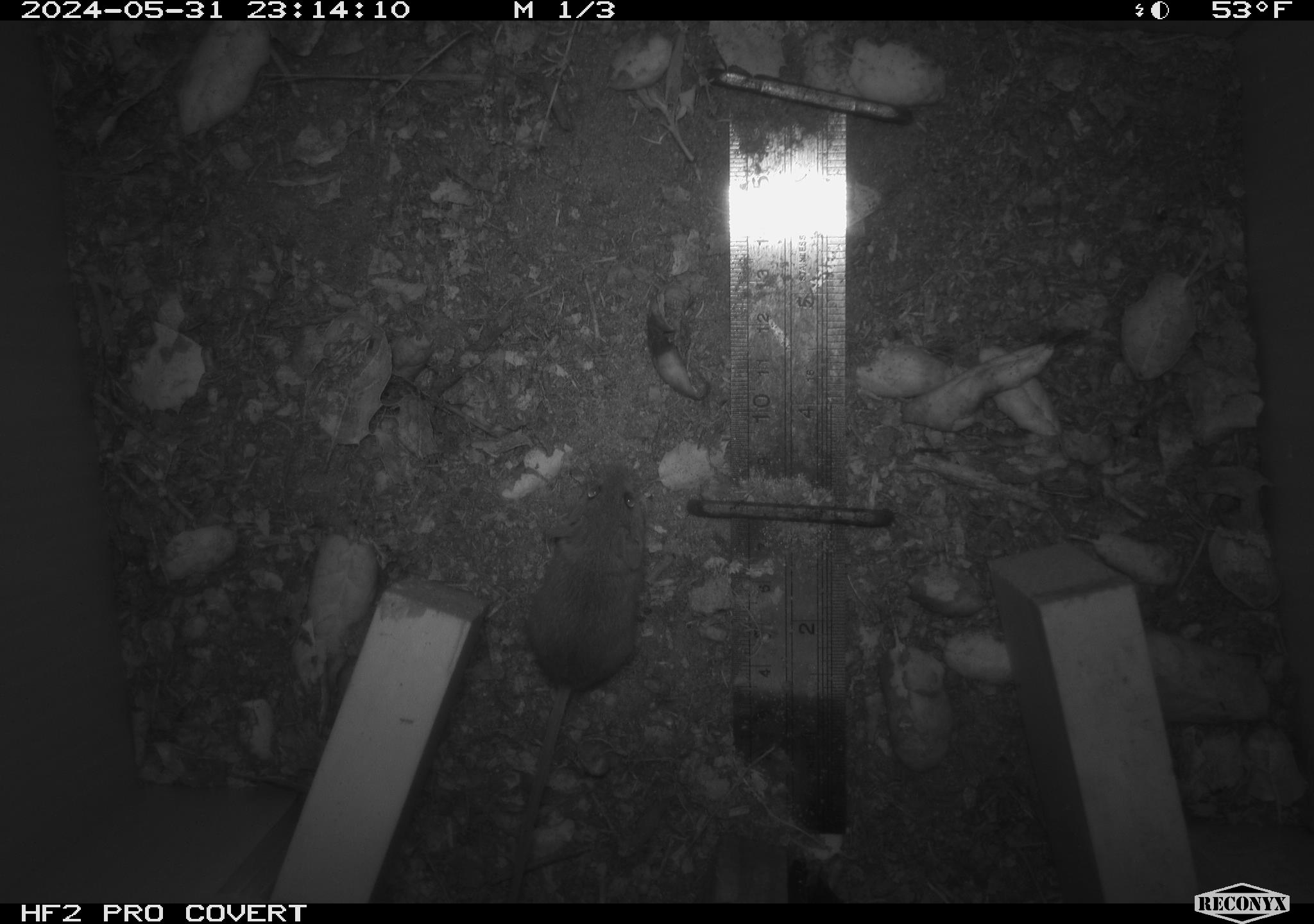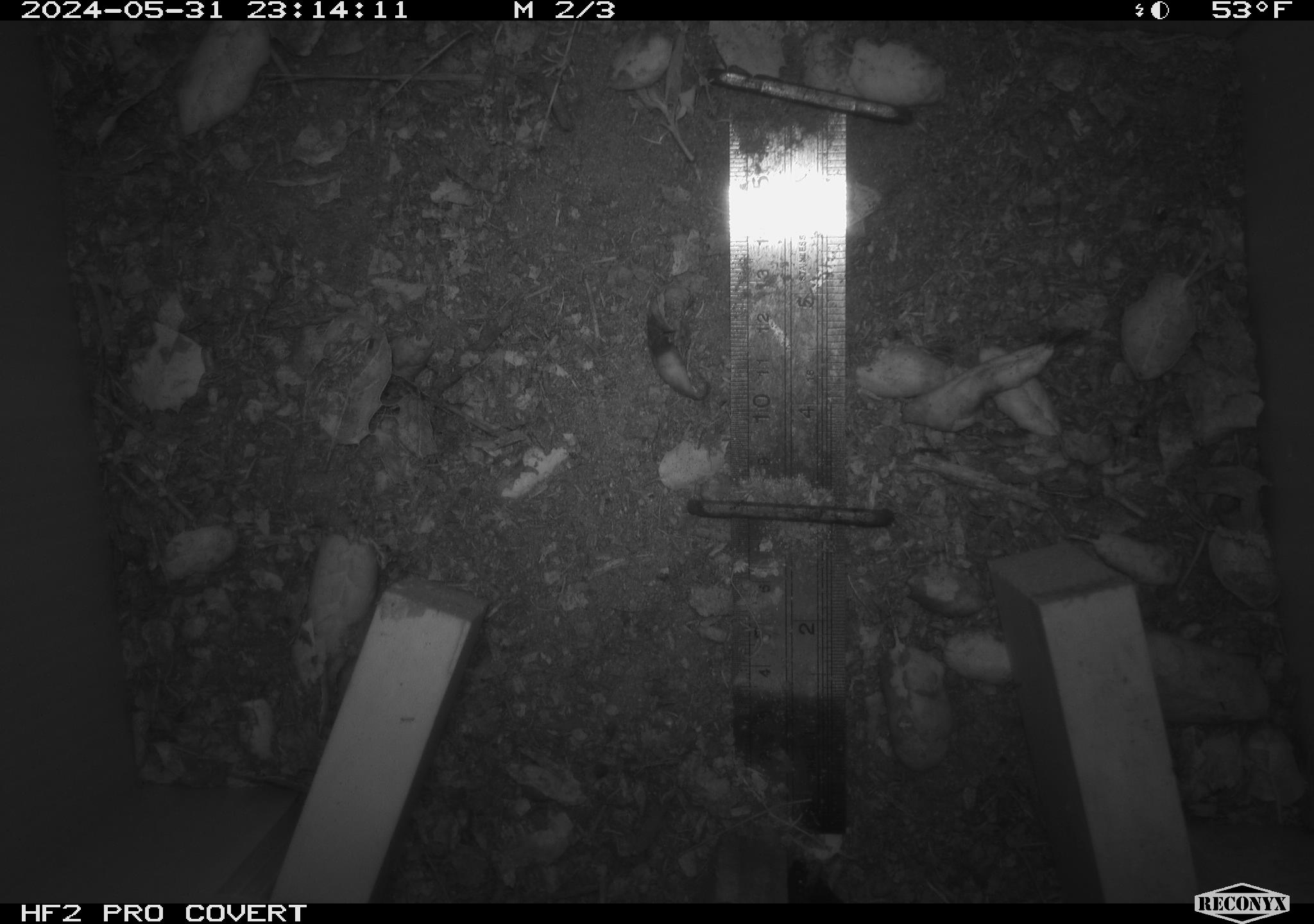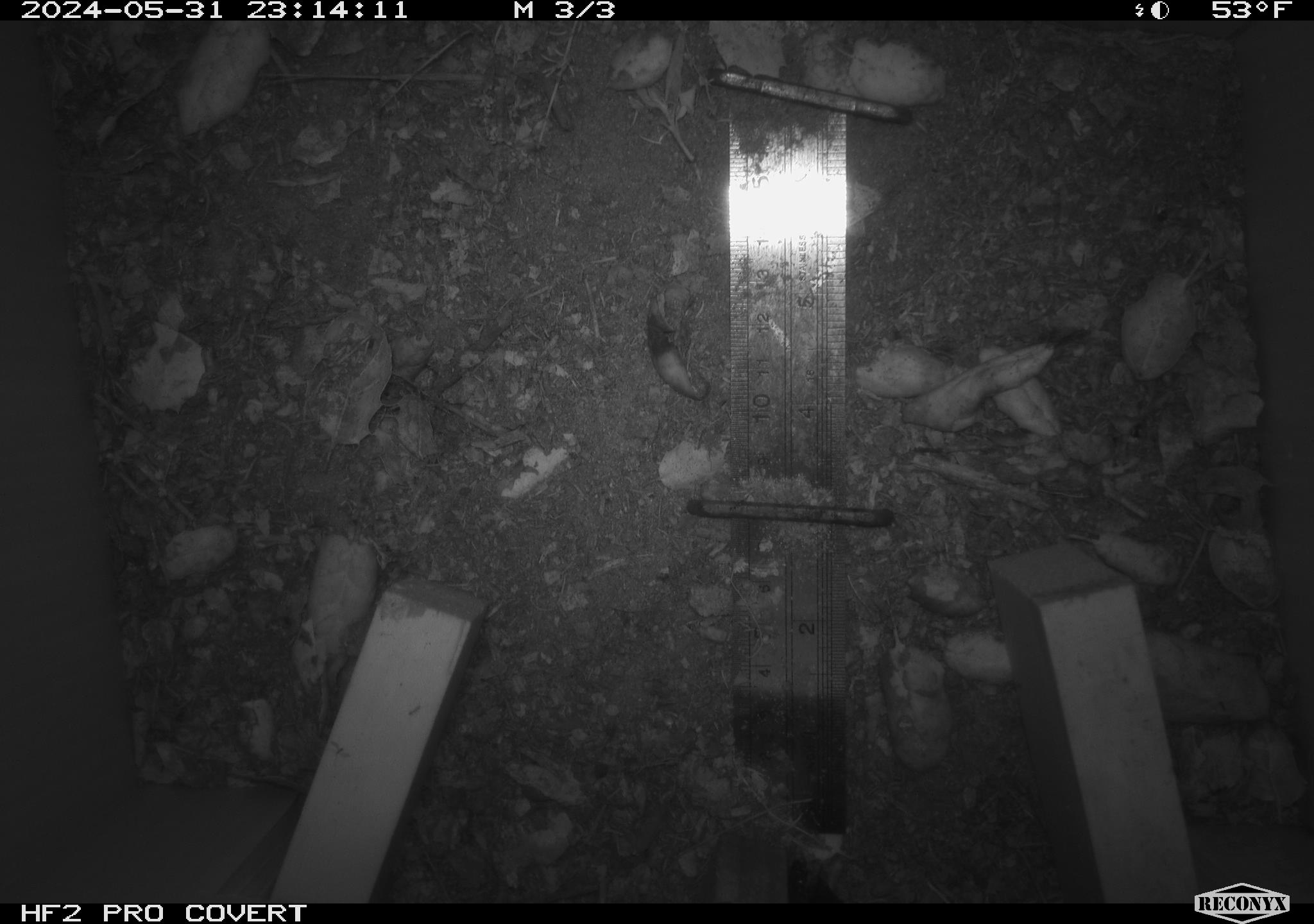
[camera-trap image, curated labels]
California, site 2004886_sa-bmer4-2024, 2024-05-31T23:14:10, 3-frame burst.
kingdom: Animalia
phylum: Chordata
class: Mammalia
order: Rodentia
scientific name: Rodentia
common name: mouse species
Mouse species (Rodentia).